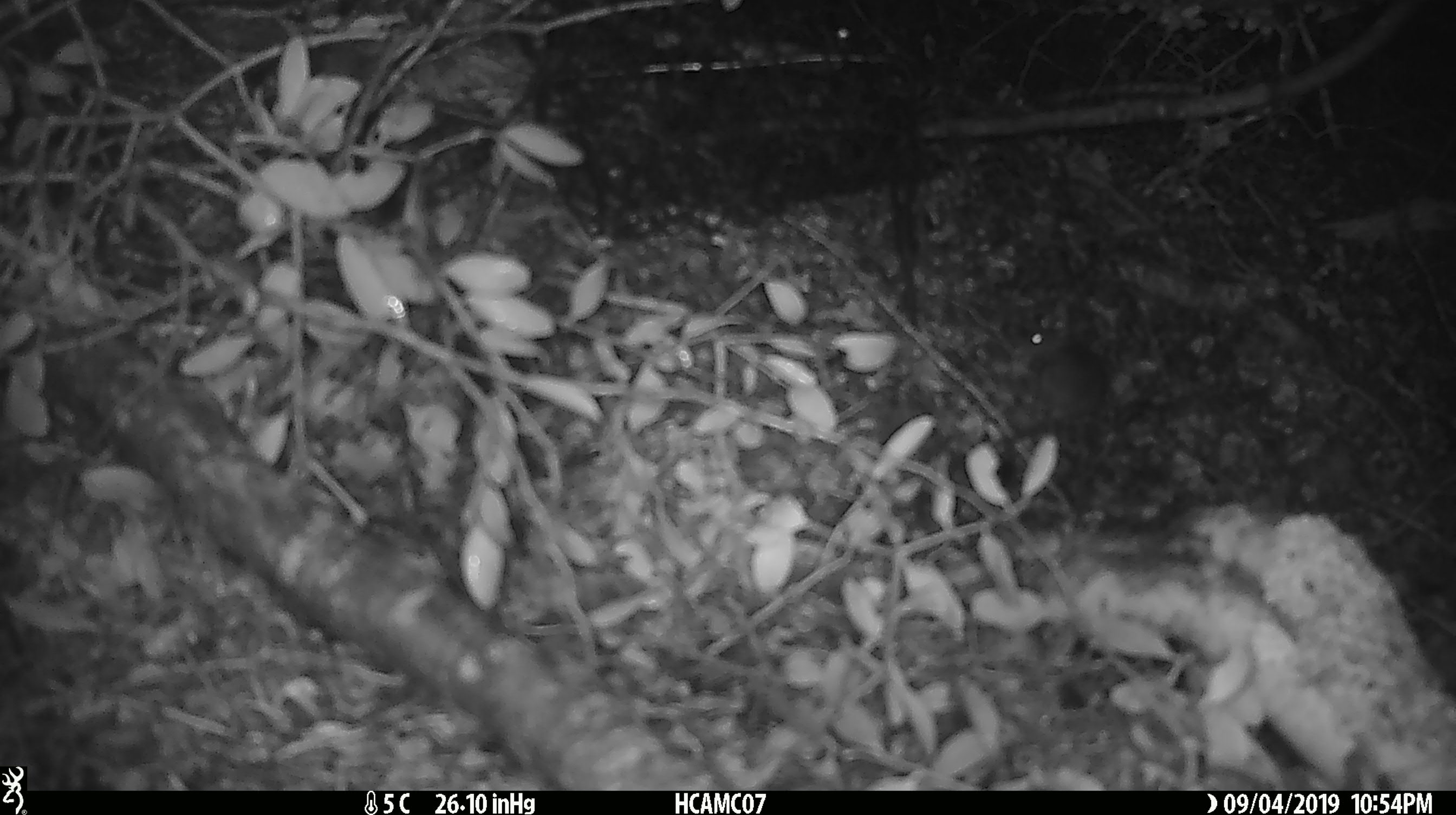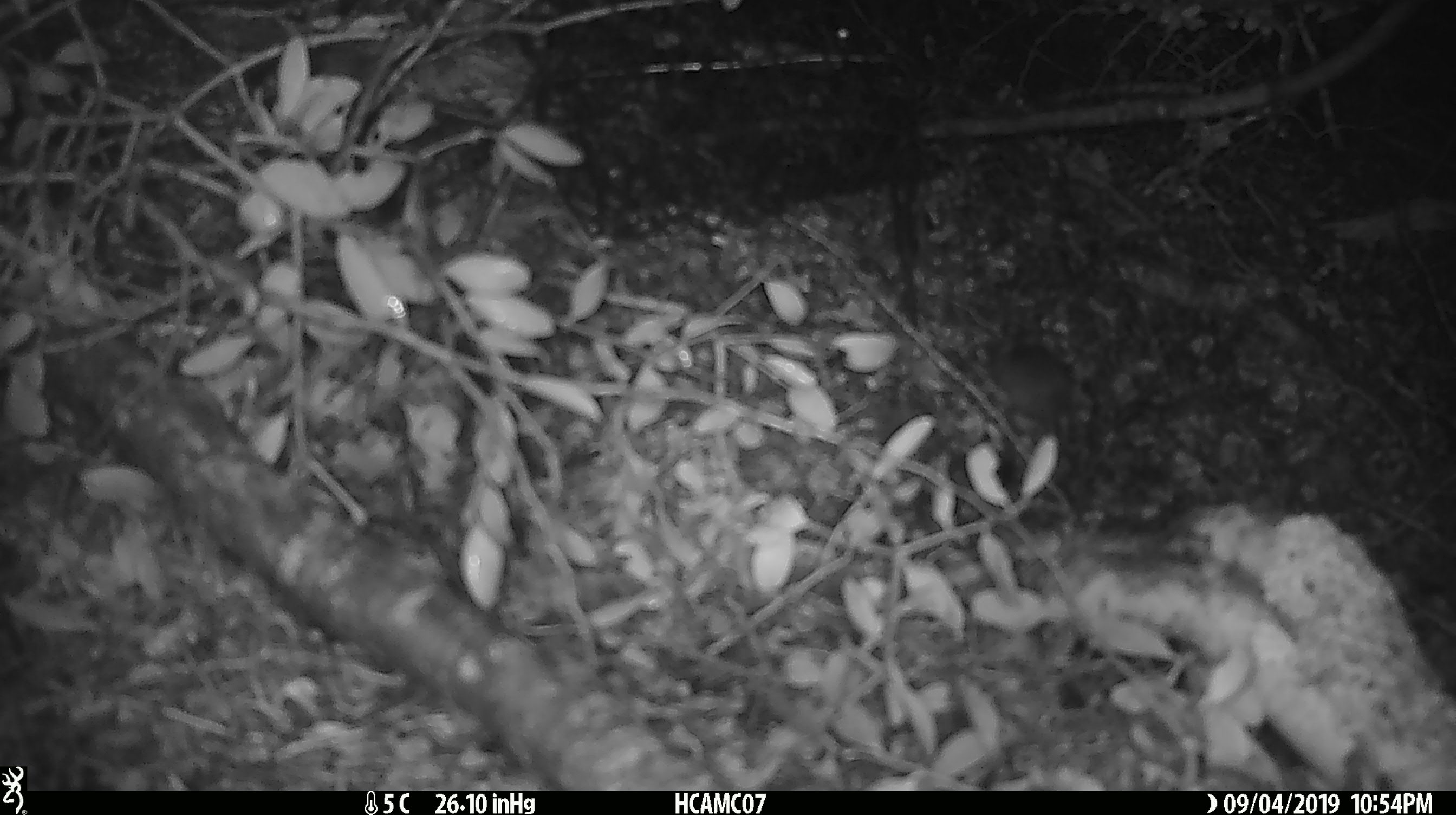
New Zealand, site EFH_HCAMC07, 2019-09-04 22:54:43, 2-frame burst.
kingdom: Animalia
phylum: Chordata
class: Mammalia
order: Rodentia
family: Muridae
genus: Mus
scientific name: Mus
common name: mouse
Mouse (Mus).